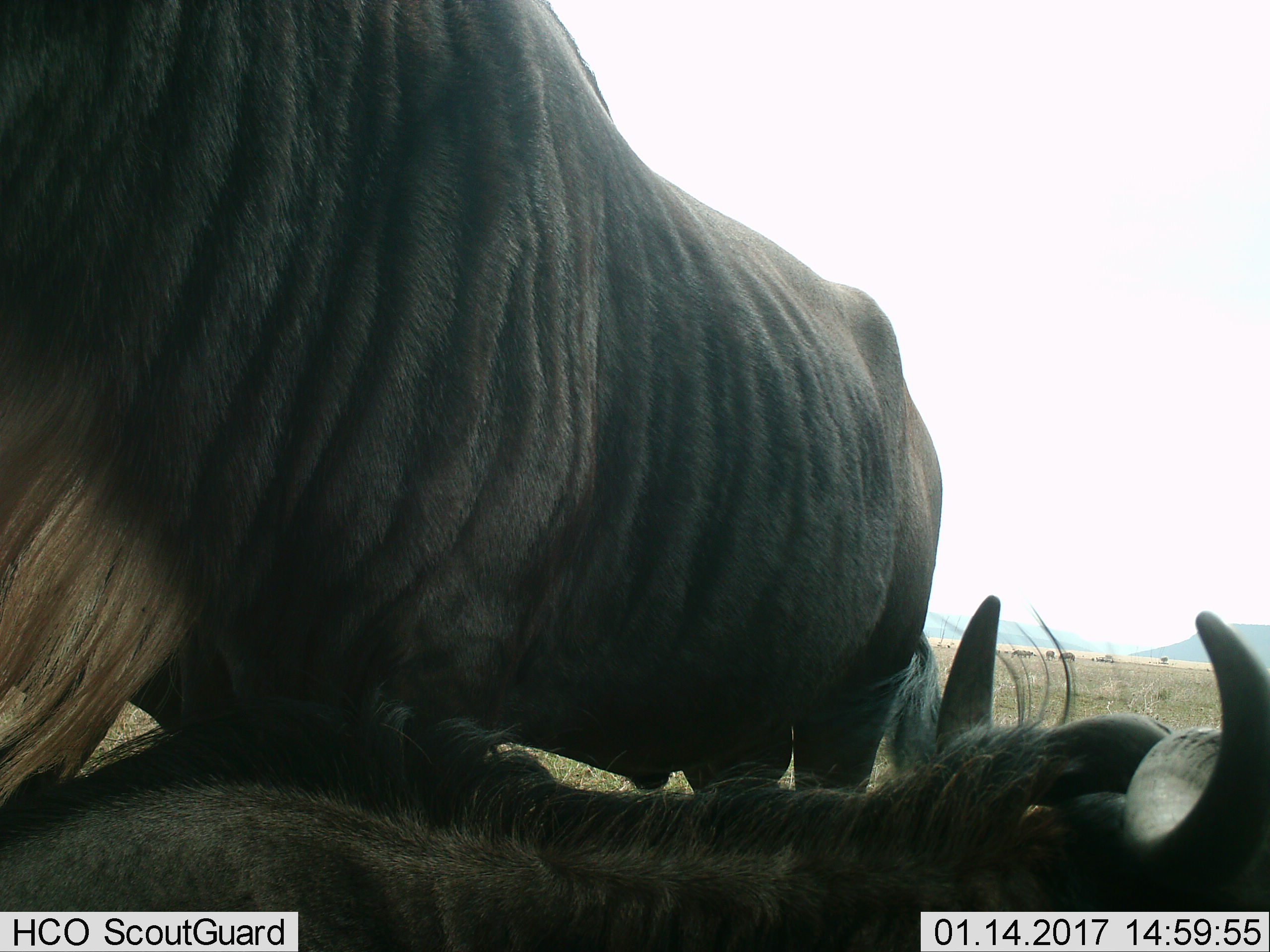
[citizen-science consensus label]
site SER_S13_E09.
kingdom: Animalia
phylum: Chordata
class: Mammalia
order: Artiodactyla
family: Bovidae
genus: Connochaetes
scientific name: Connochaetes taurinus taurinus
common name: blue wildebeest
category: wildebeestblue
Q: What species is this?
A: Wildebeestblue (blue wildebeest) (Connochaetes taurinus taurinus).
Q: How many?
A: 6.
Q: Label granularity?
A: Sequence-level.